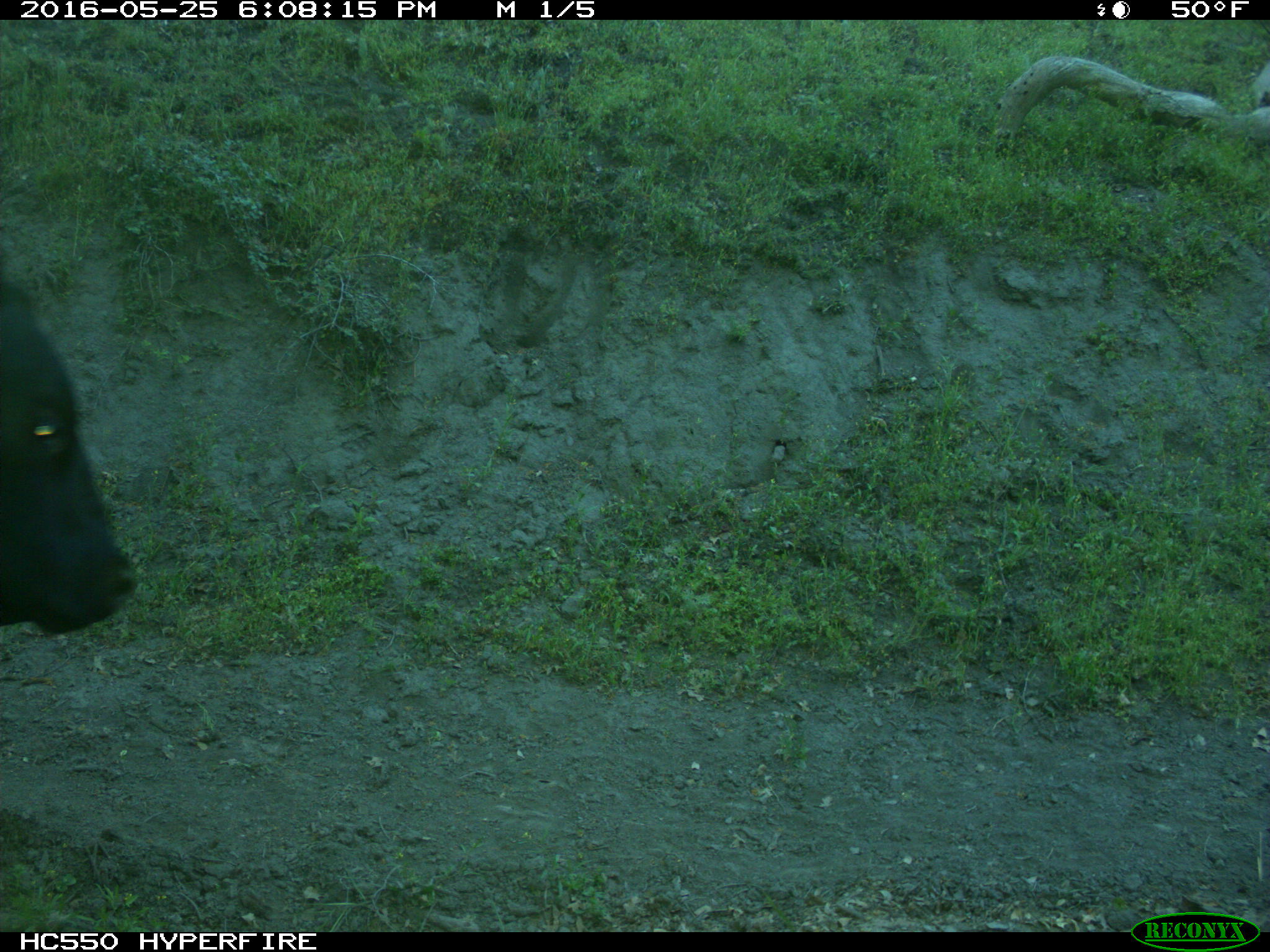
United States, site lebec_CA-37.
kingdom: Animalia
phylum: Chordata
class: Mammalia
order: Artiodactyla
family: Bovidae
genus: Bos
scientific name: Bos taurus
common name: domestic cow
Bos taurus (domestic cow).